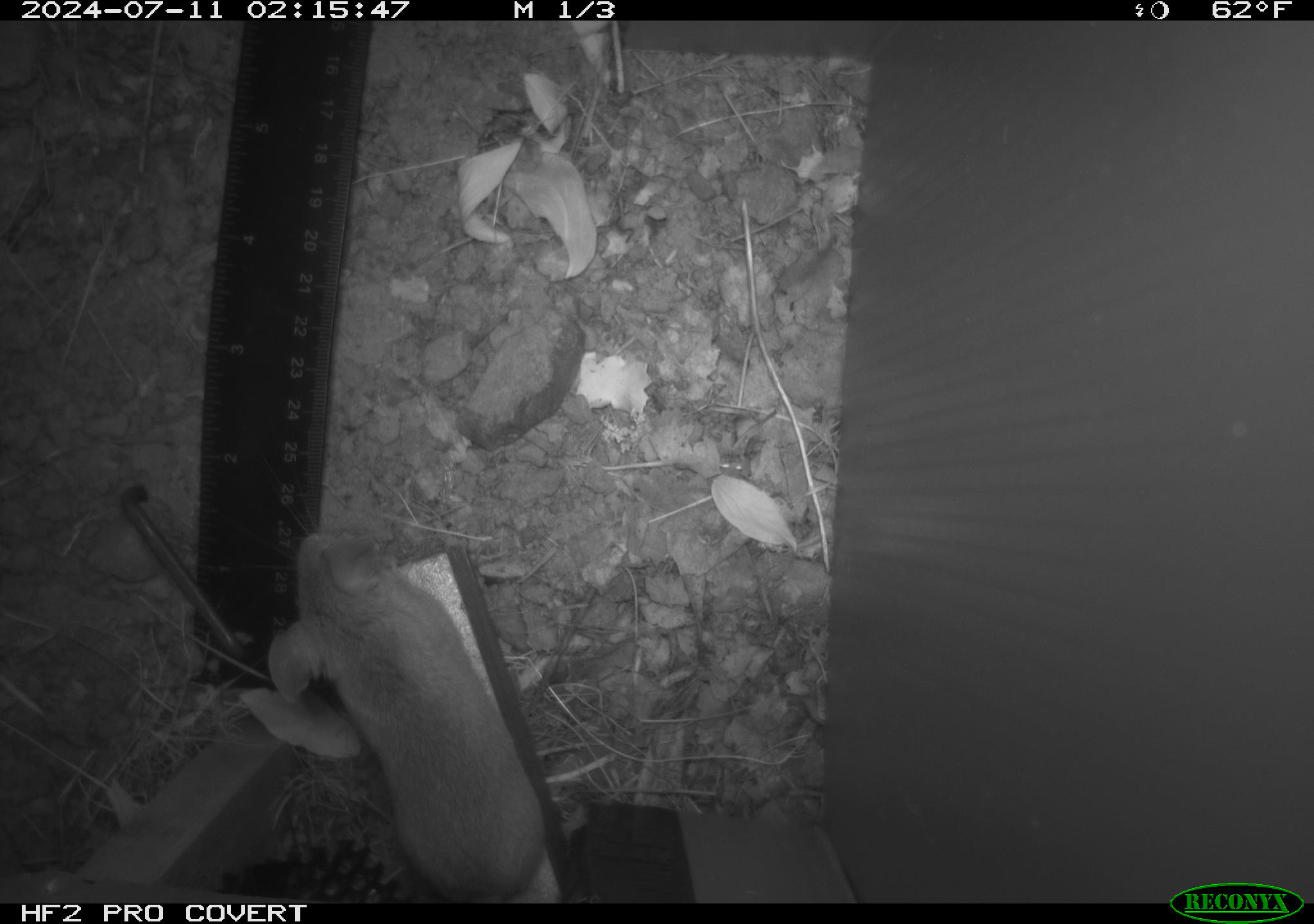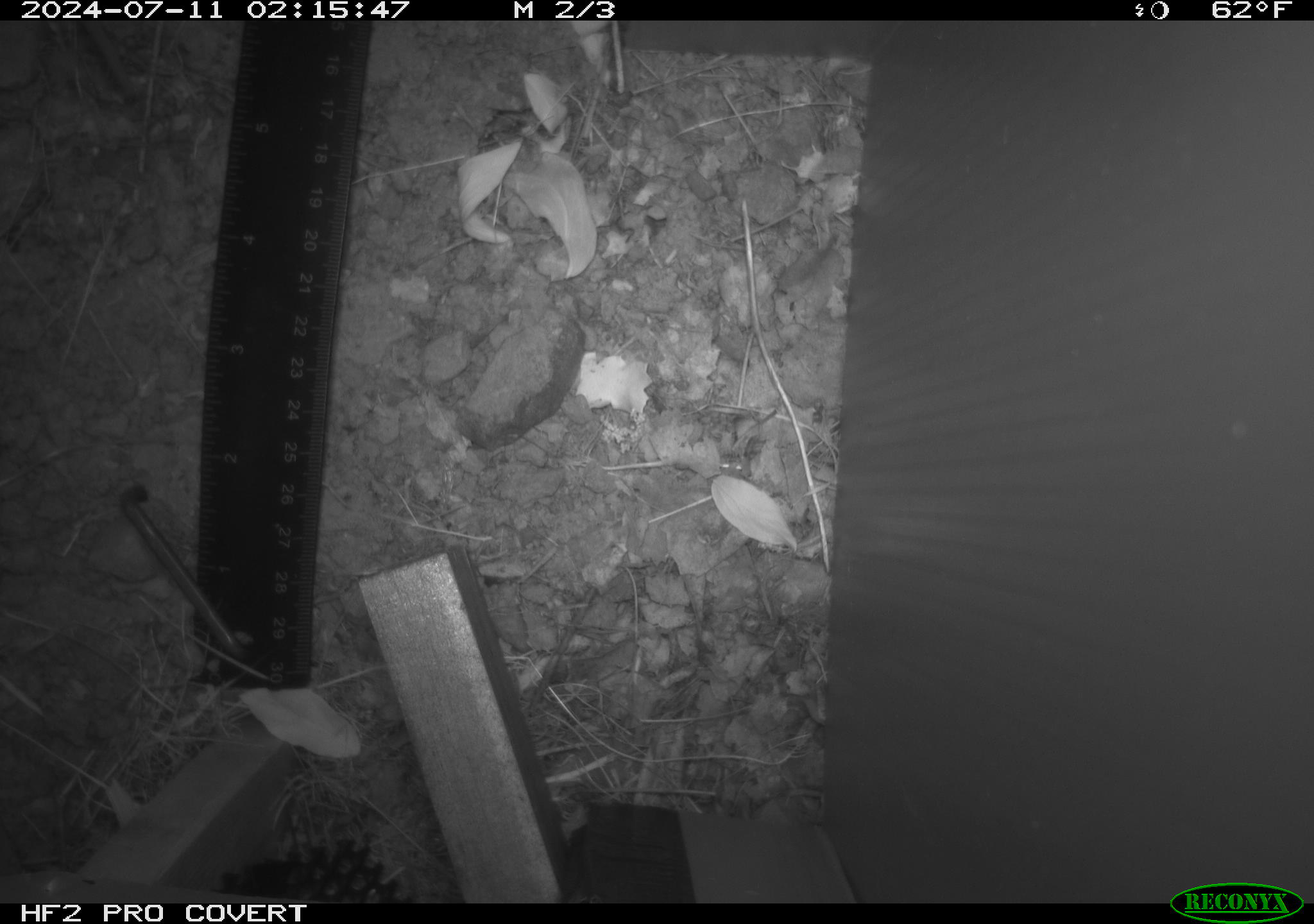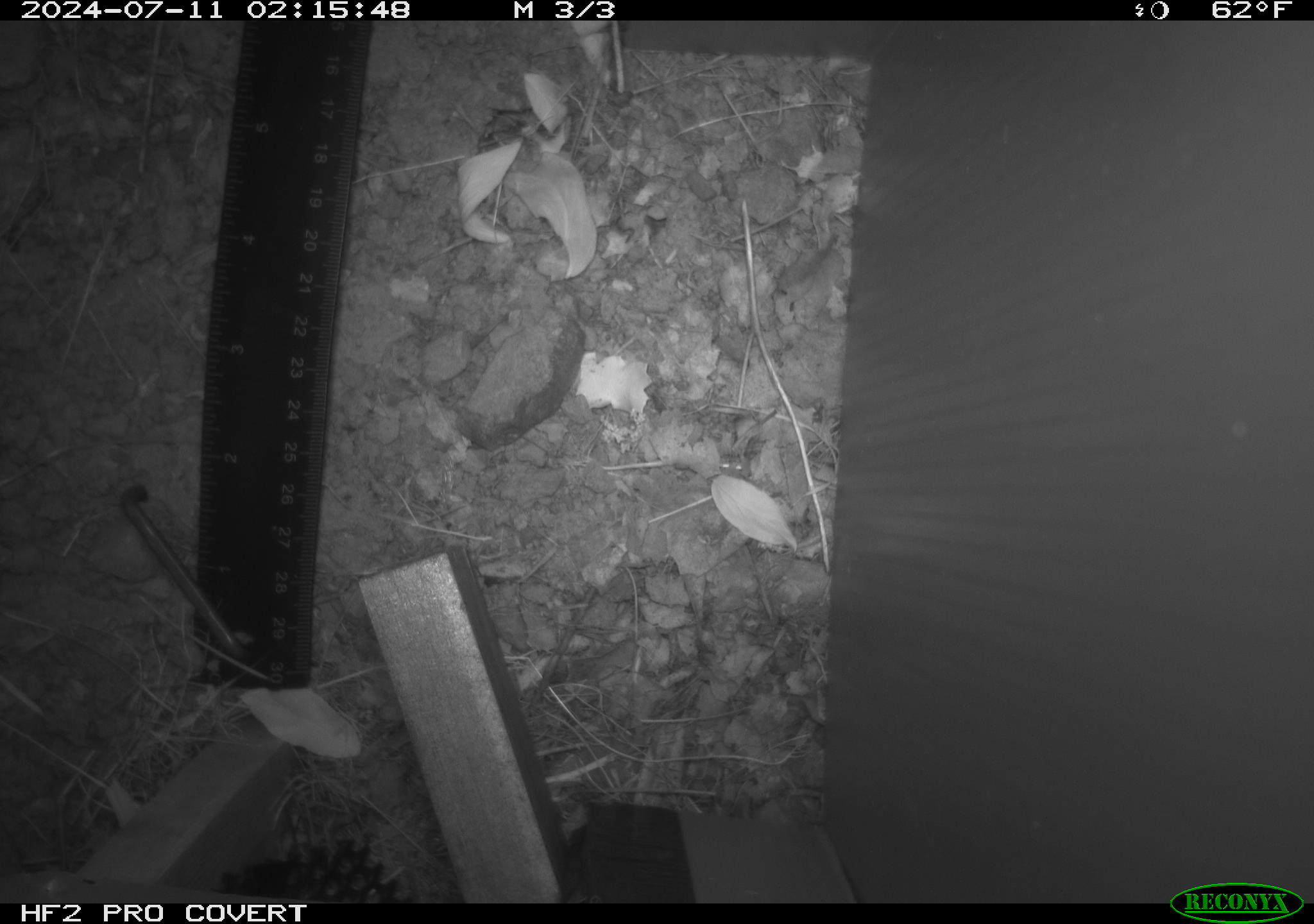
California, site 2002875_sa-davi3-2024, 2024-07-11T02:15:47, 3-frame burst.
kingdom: Animalia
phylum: Chordata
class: Mammalia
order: Rodentia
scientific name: Rodentia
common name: rodent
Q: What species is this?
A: Rodent (Rodentia).